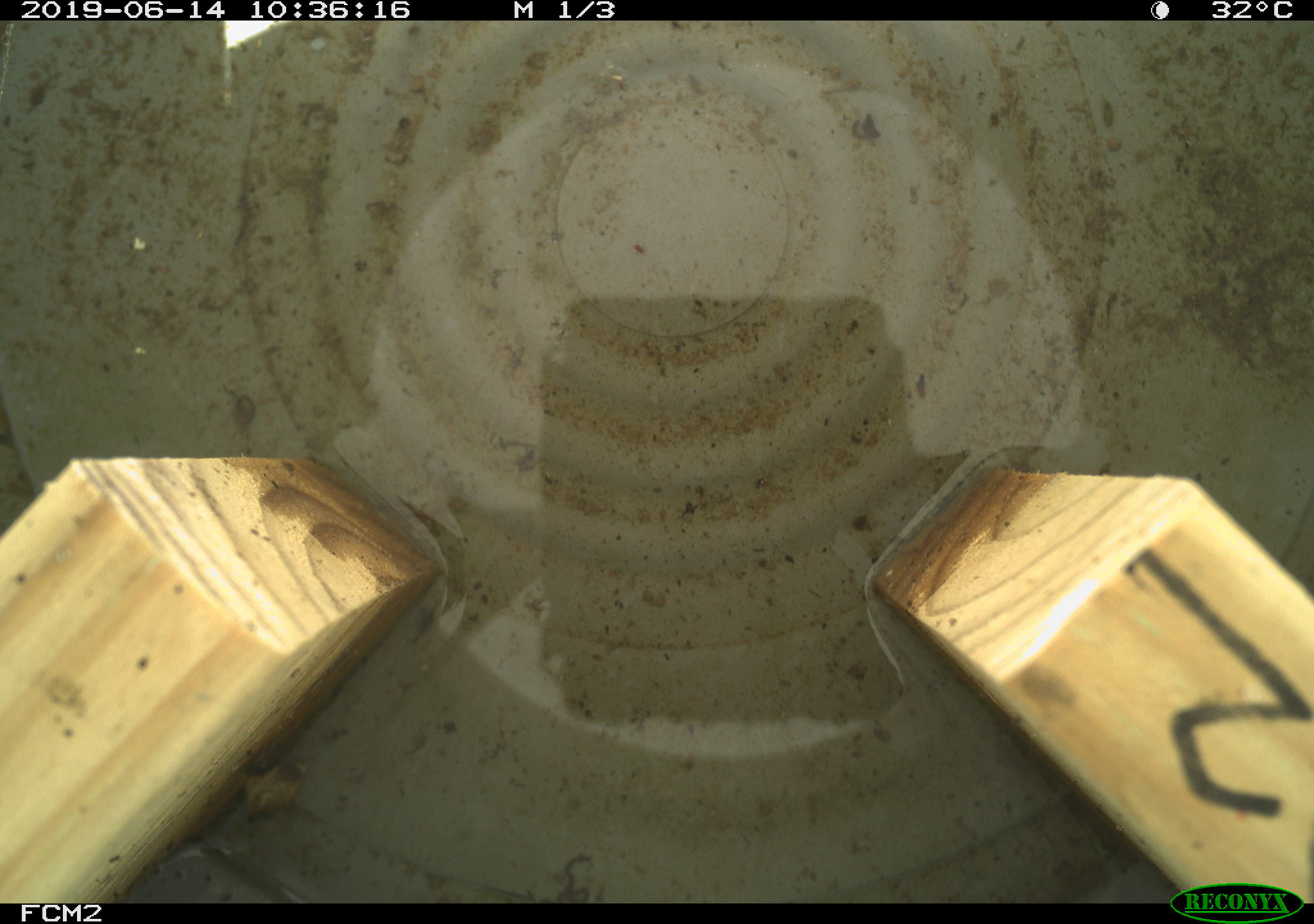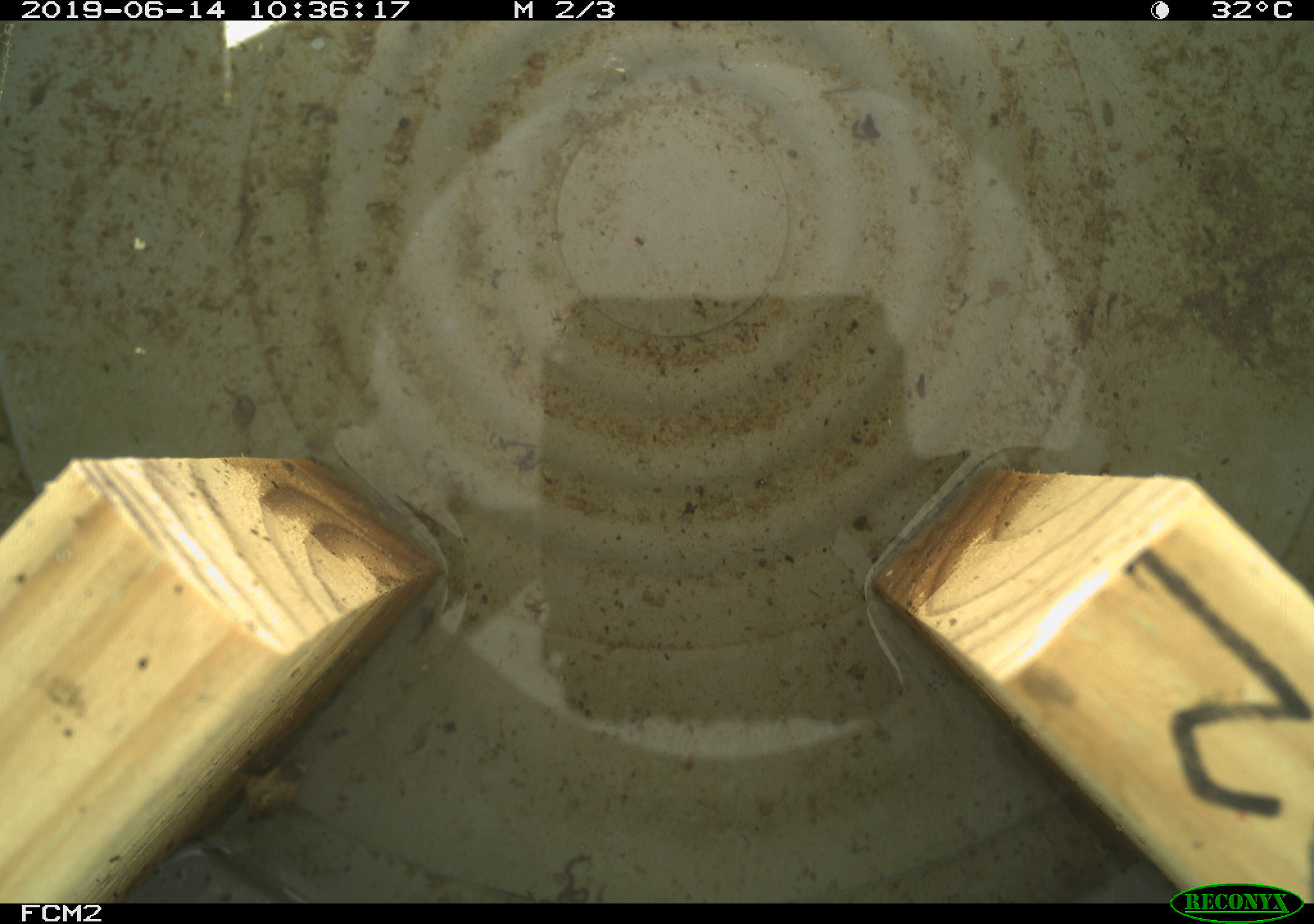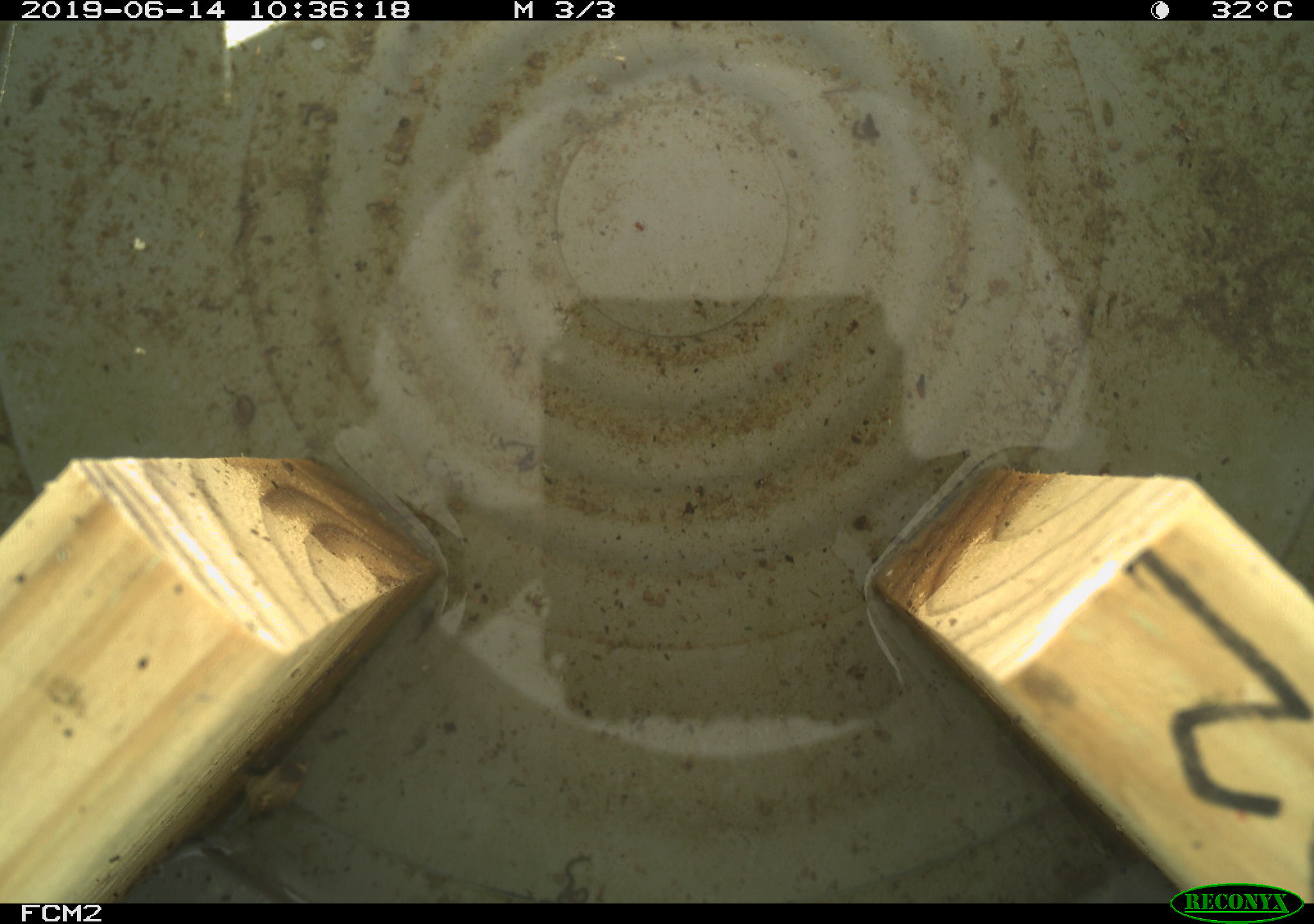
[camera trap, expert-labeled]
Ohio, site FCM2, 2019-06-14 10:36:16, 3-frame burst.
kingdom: Animalia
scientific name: Animalia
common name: animal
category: invertebrate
Invertebrate (animal) (Animalia).